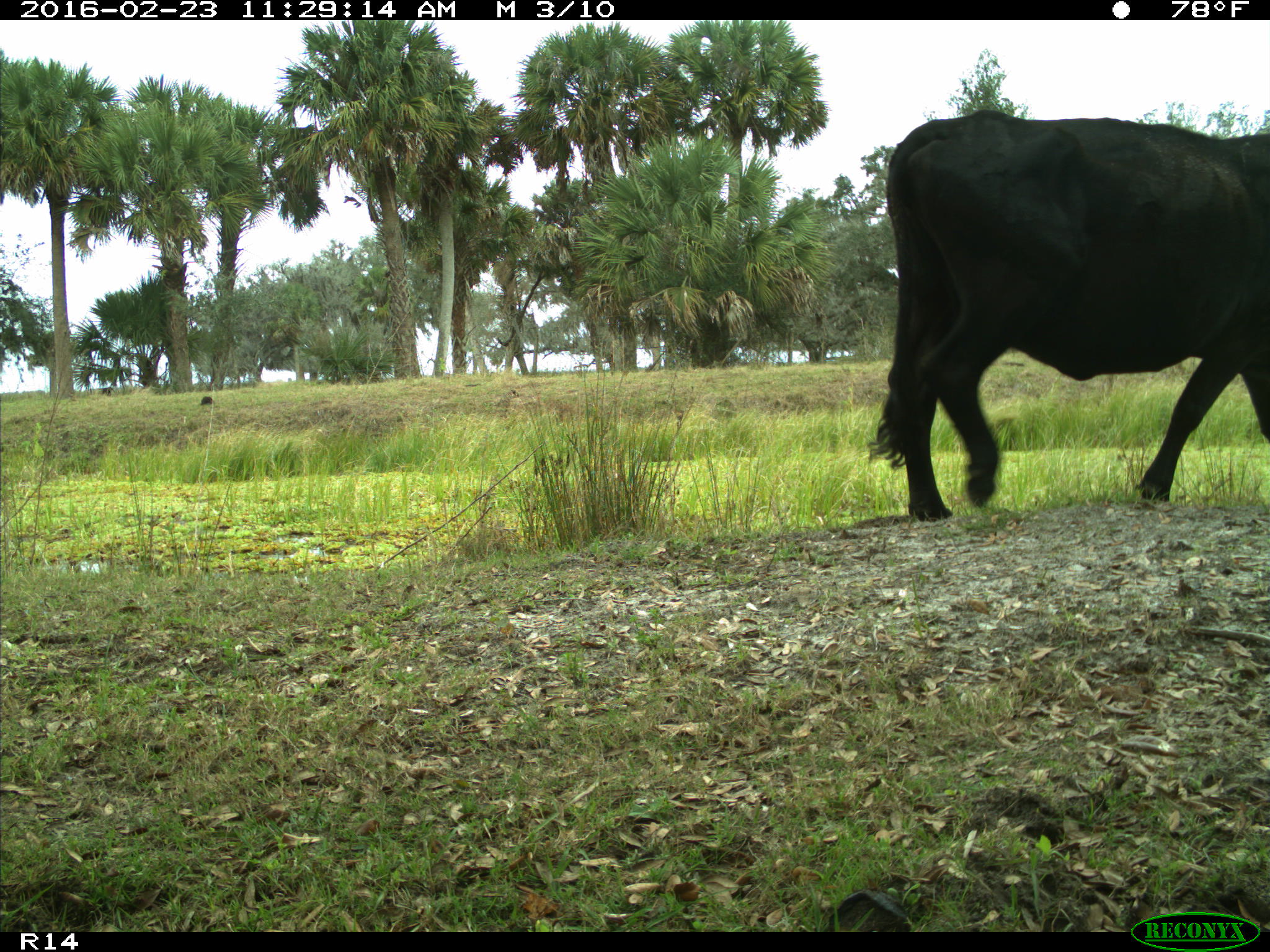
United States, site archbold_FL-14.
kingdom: Animalia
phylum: Chordata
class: Mammalia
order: Artiodactyla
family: Bovidae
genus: Bos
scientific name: Bos taurus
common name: domestic cow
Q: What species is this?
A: Bos taurus (domestic cow).